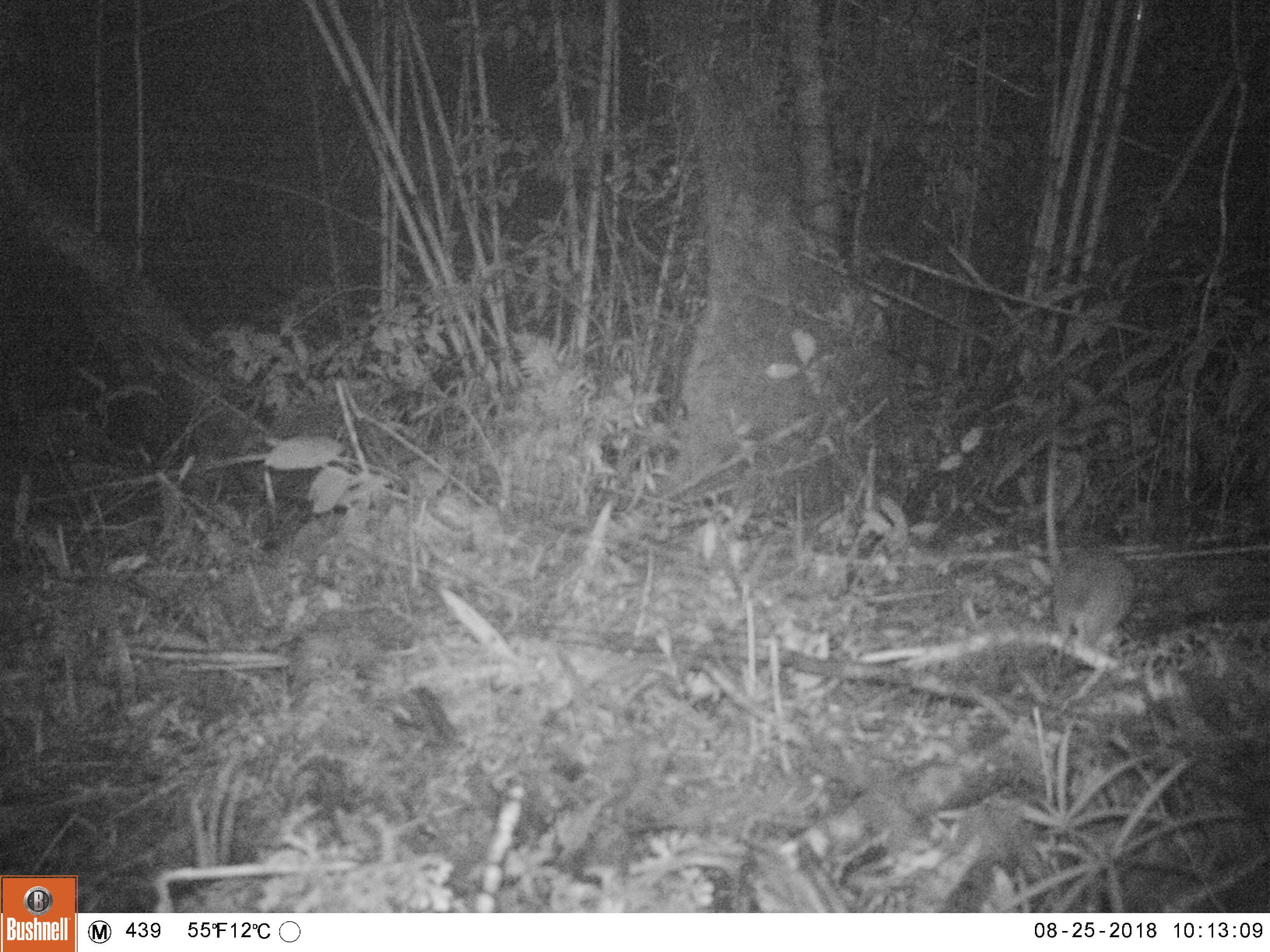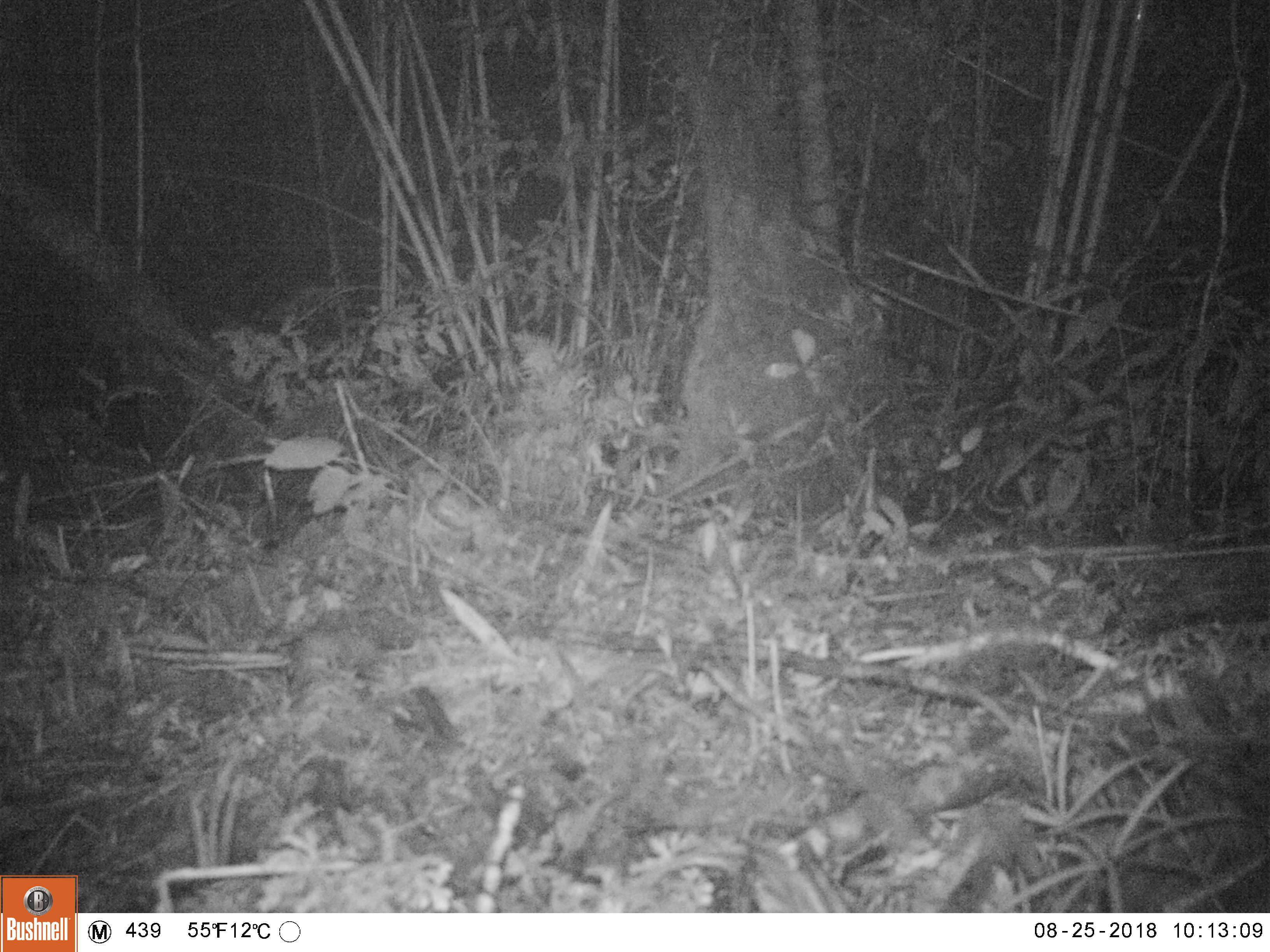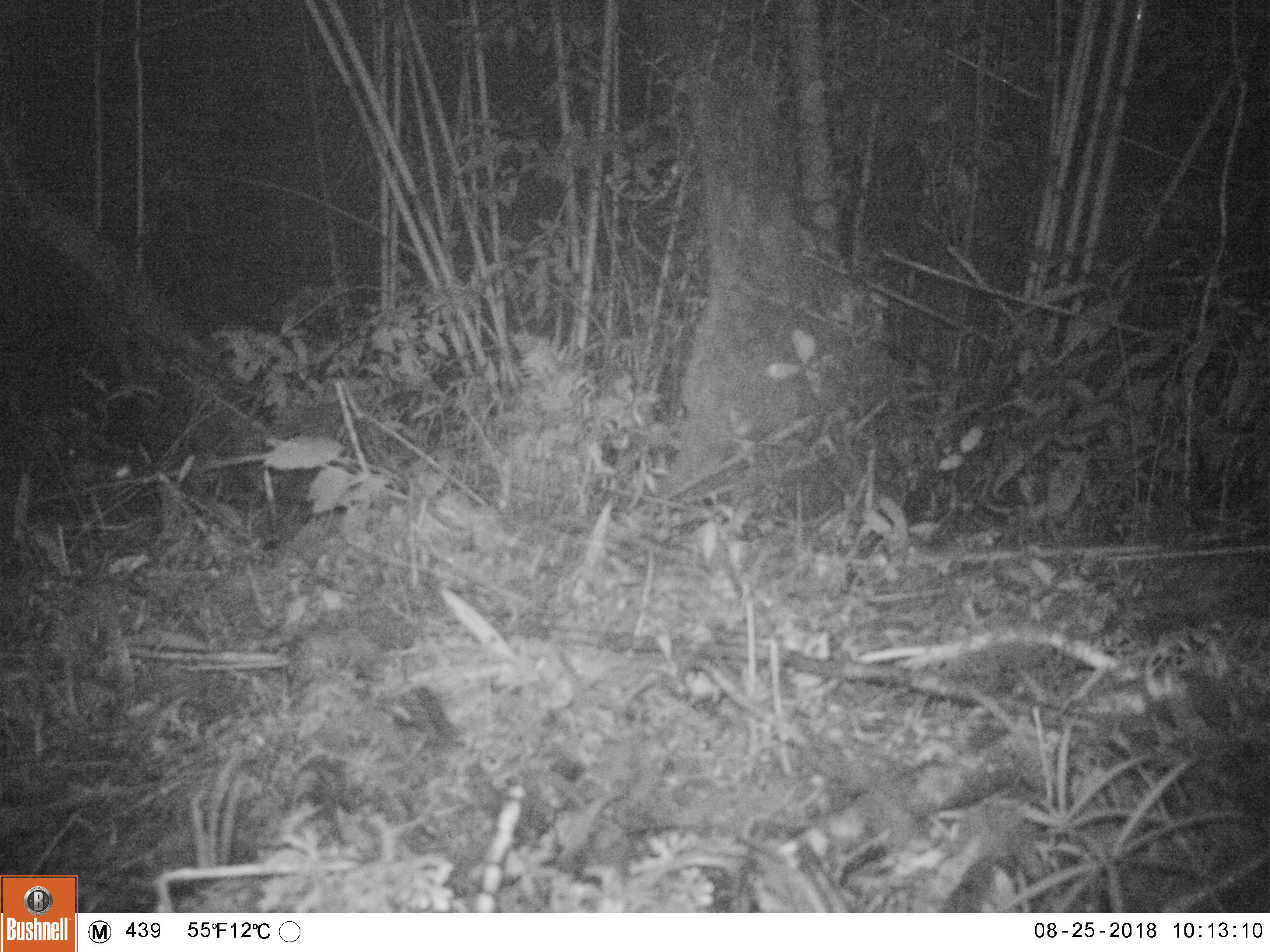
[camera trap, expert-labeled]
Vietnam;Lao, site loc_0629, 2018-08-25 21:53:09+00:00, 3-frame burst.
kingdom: Animalia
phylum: Chordata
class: Mammalia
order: Rodentia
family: Muridae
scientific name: Muridae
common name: old-world mice and rats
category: unidentified murid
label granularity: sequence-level